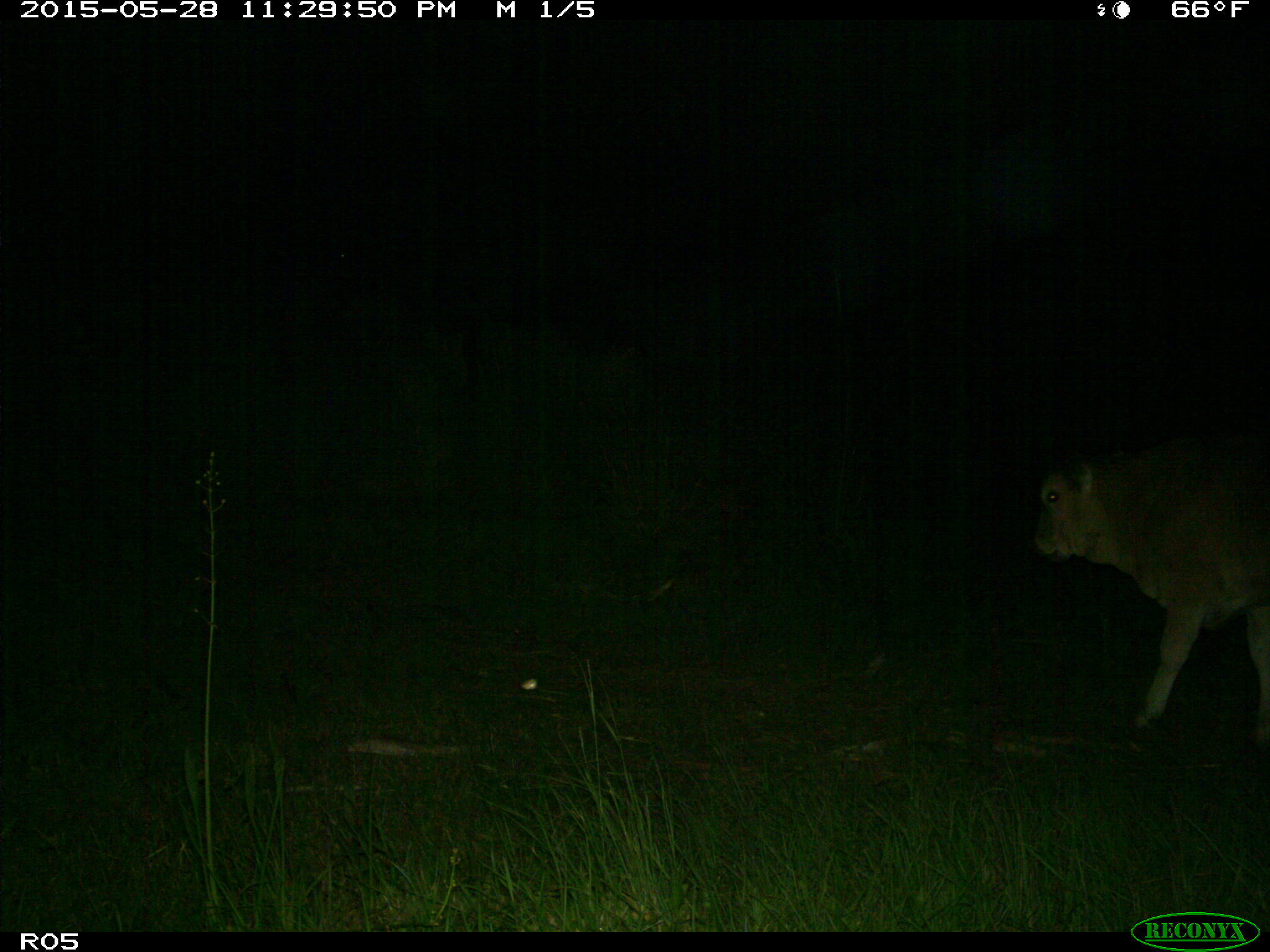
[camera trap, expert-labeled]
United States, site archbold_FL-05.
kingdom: Animalia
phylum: Chordata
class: Mammalia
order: Artiodactyla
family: Bovidae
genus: Bos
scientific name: Bos taurus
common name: domestic cow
Bos taurus (domestic cow).